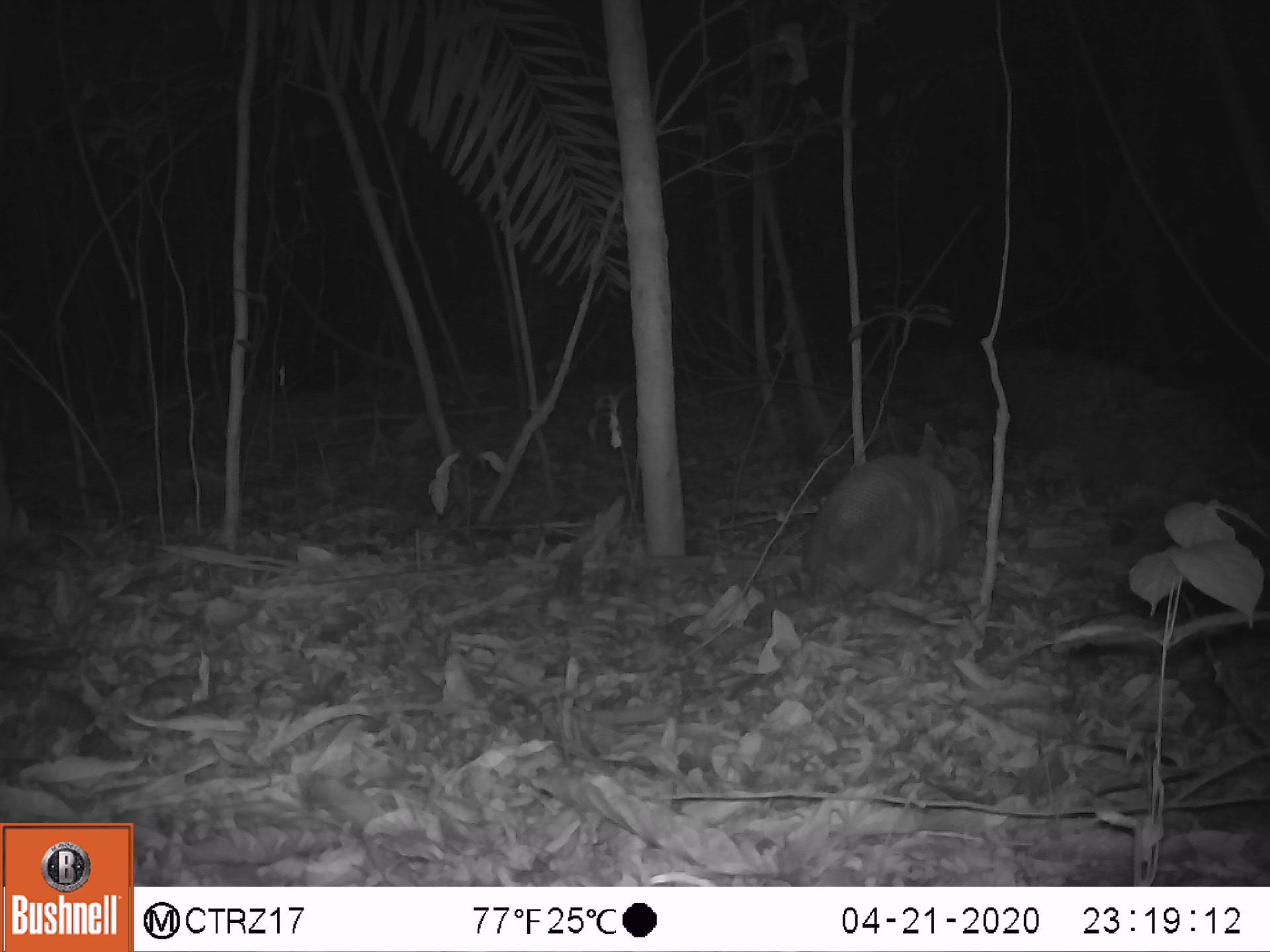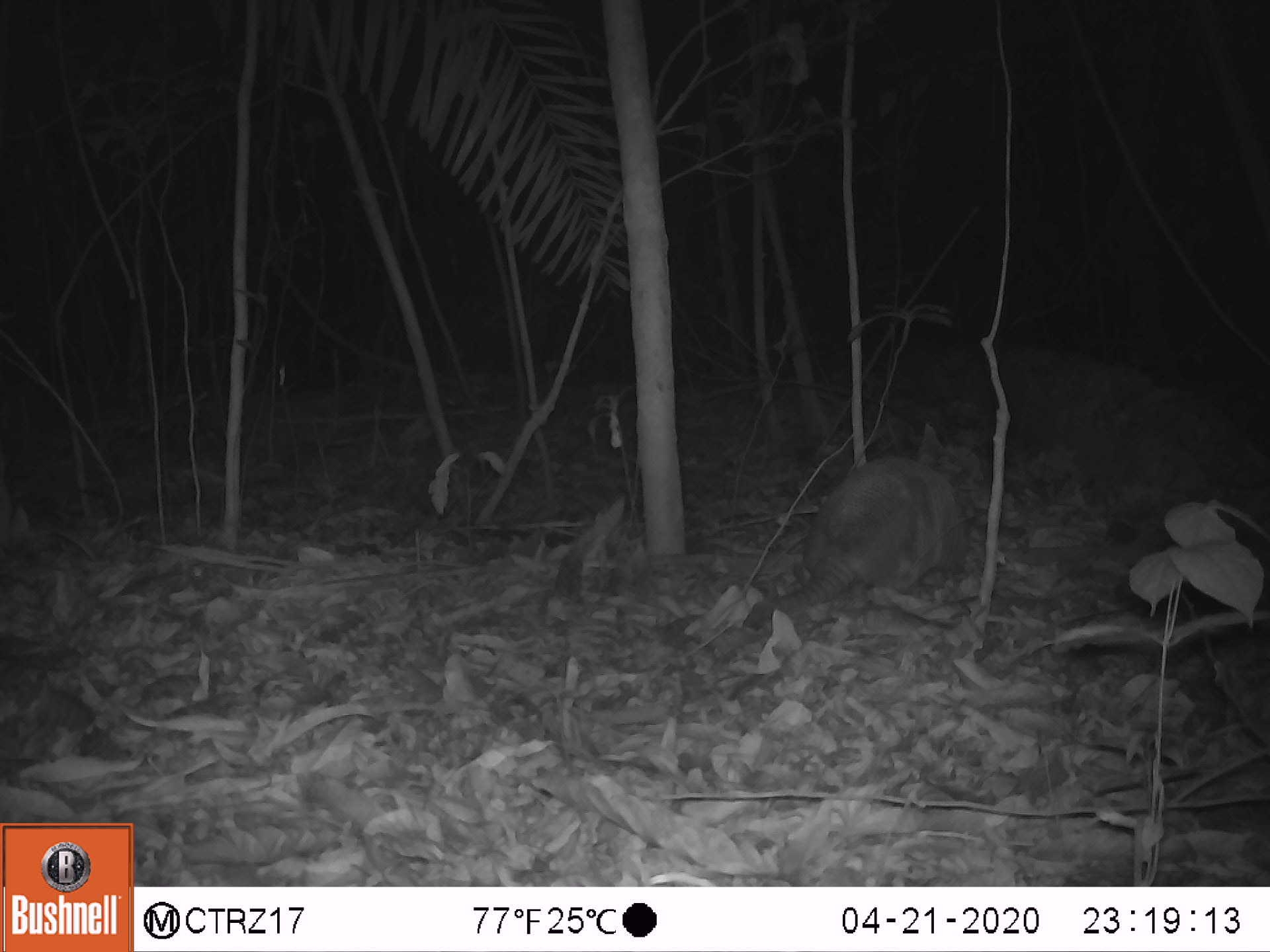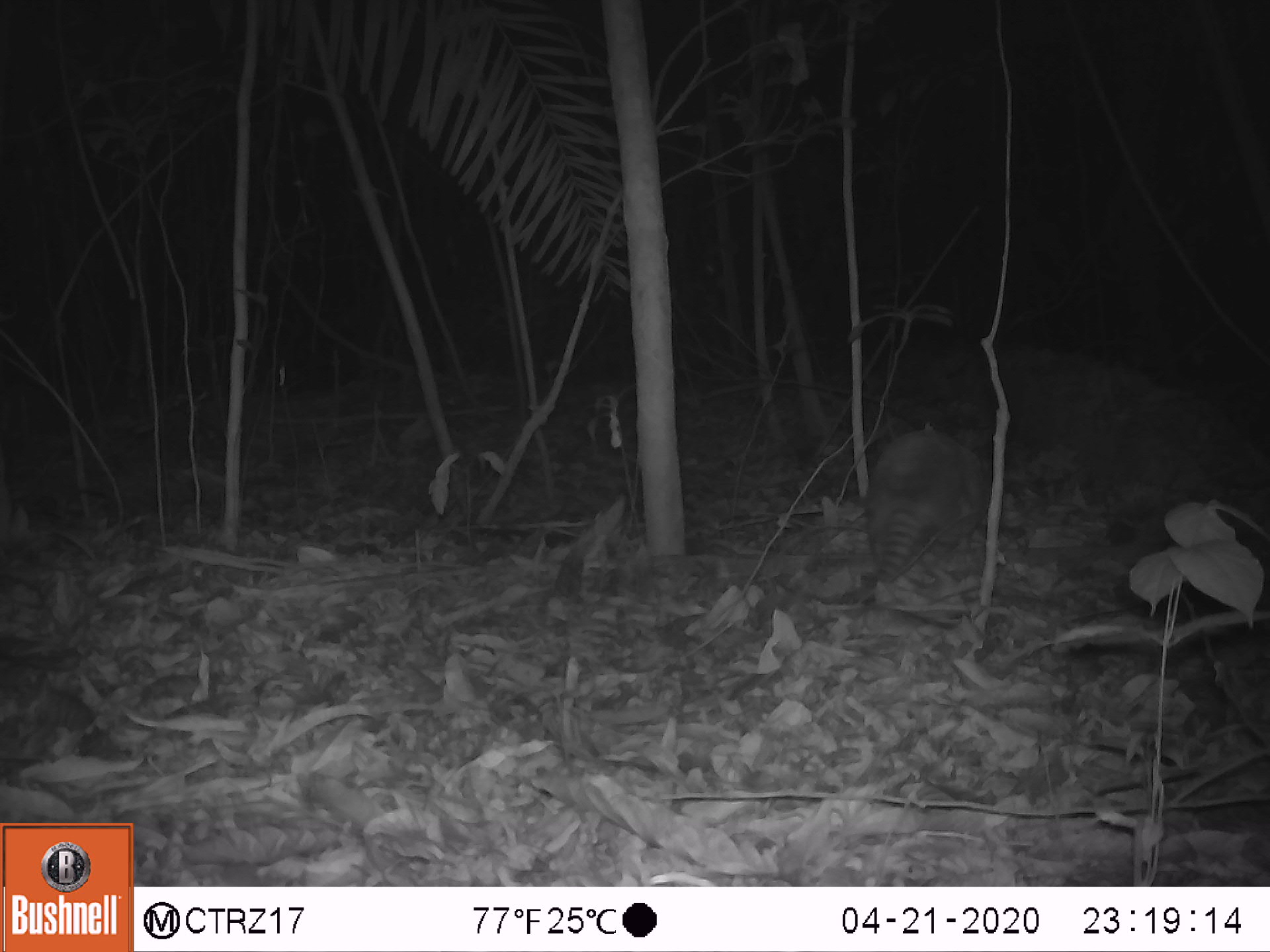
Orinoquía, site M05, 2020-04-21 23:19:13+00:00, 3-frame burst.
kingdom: Animalia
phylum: Chordata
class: Mammalia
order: Cingulata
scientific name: Cingulata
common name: armadillo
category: unknown armadillo